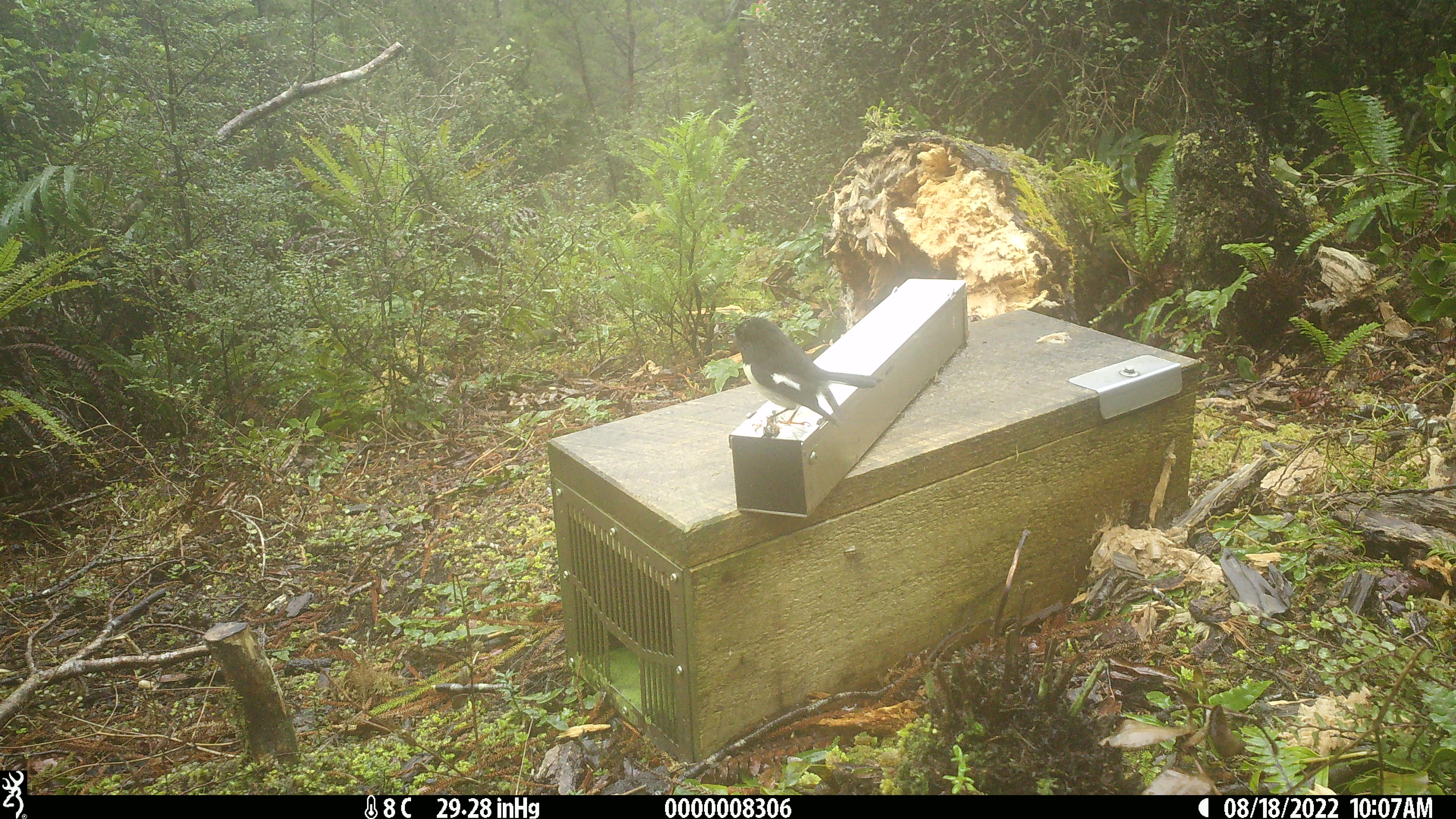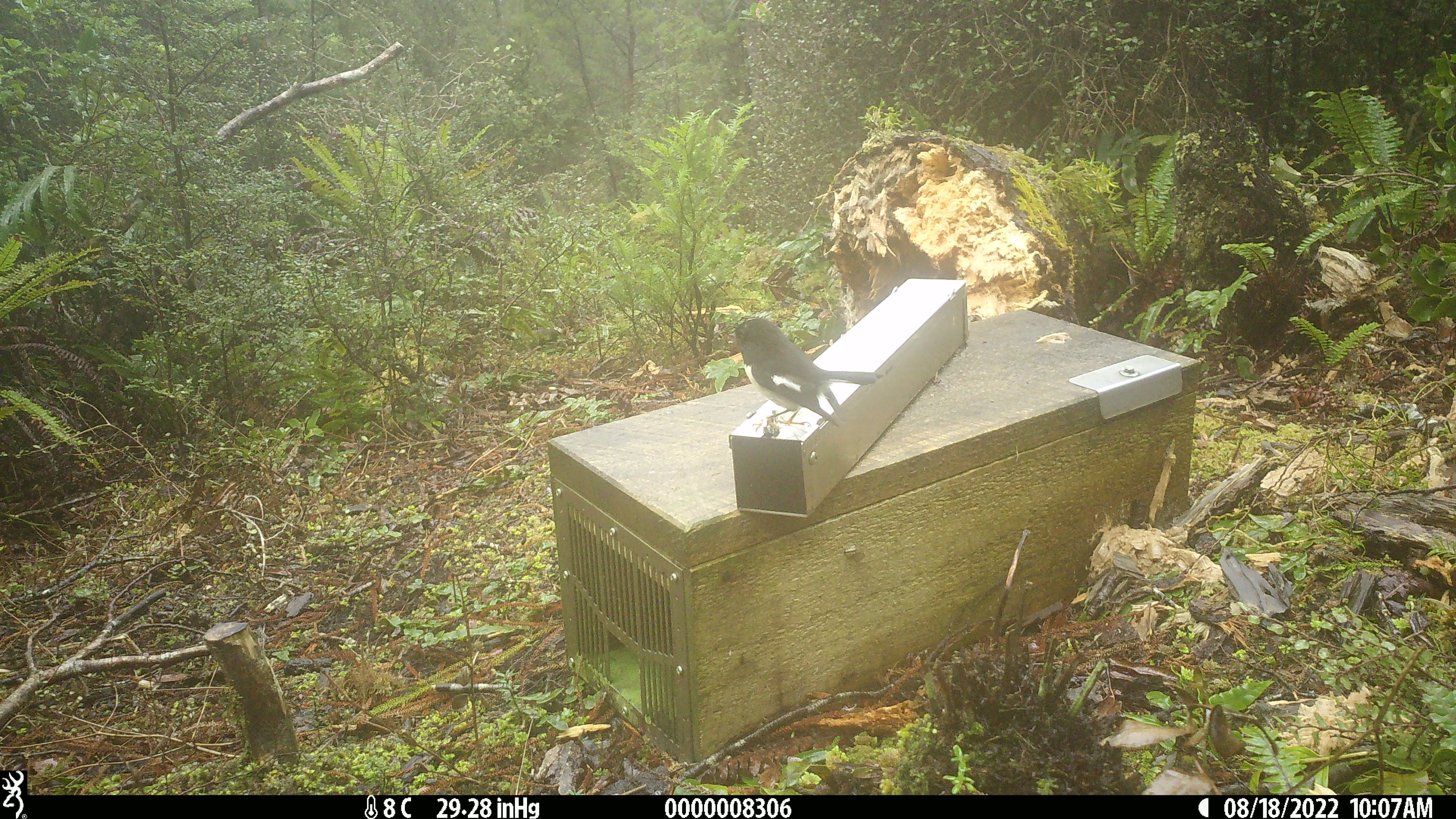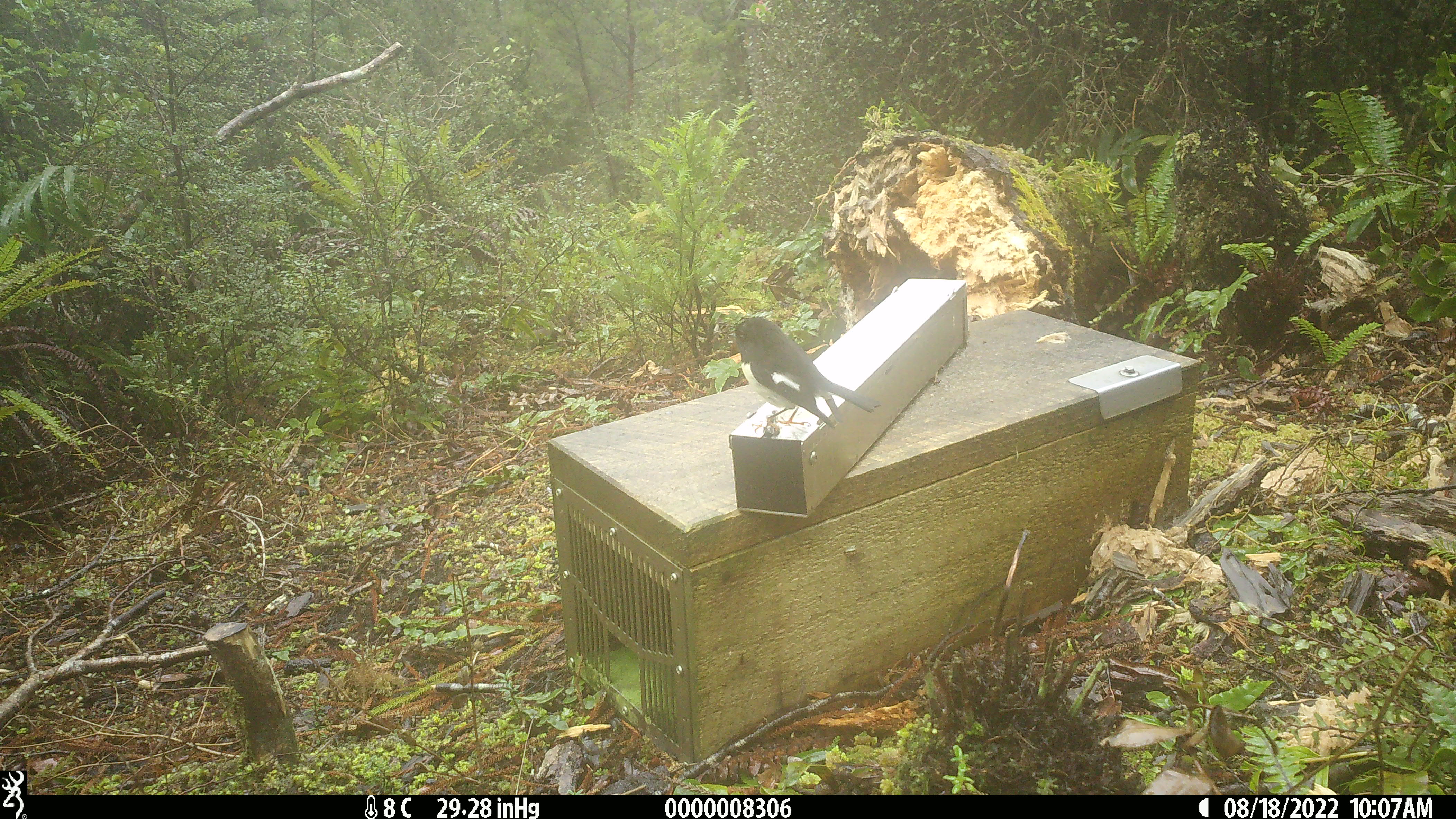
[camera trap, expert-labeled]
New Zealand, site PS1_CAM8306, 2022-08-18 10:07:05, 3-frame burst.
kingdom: Animalia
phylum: Chordata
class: Aves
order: Passeriformes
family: Petroicidae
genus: Petroica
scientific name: Petroica macrocephala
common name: tomtit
Tomtit (Petroica macrocephala).